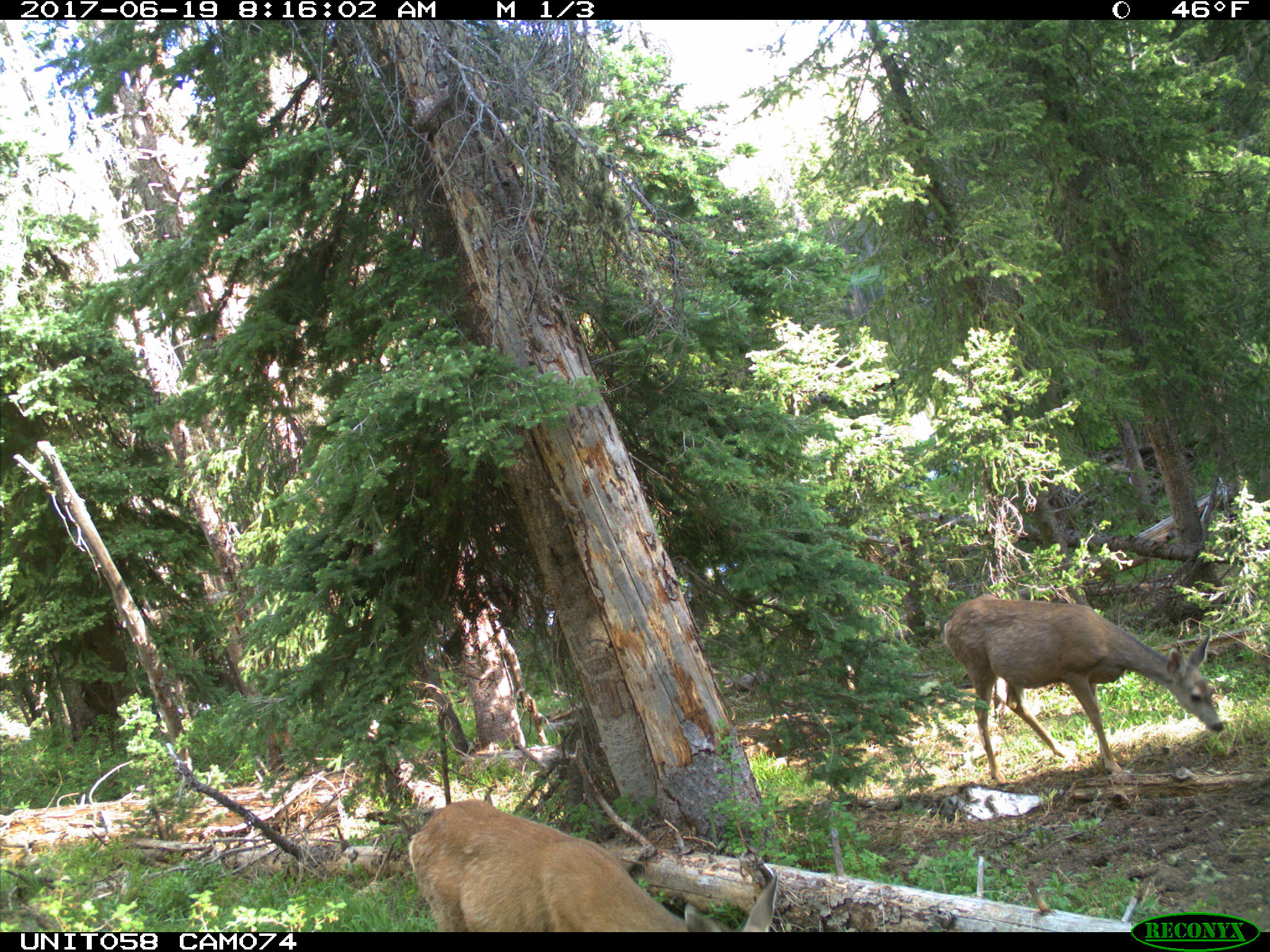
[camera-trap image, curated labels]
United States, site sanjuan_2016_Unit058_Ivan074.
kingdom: Animalia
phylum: Chordata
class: Mammalia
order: Artiodactyla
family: Cervidae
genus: Odocoileus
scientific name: Odocoileus hemionus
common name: mule deer